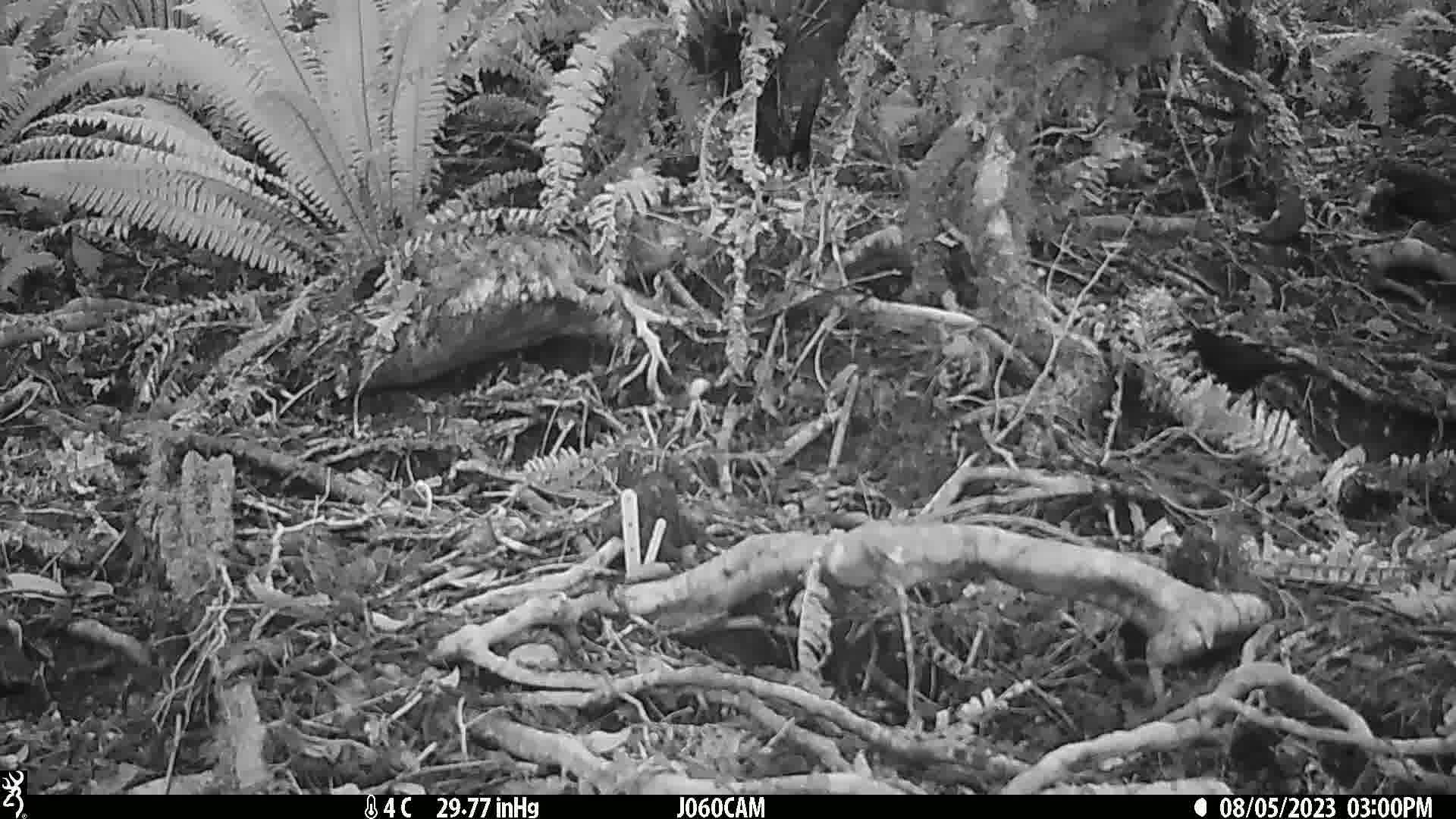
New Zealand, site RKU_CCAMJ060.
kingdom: Animalia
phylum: Chordata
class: Aves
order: Passeriformes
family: Turdidae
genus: Turdus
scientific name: Turdus merula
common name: eurasian blackbird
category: blackbird